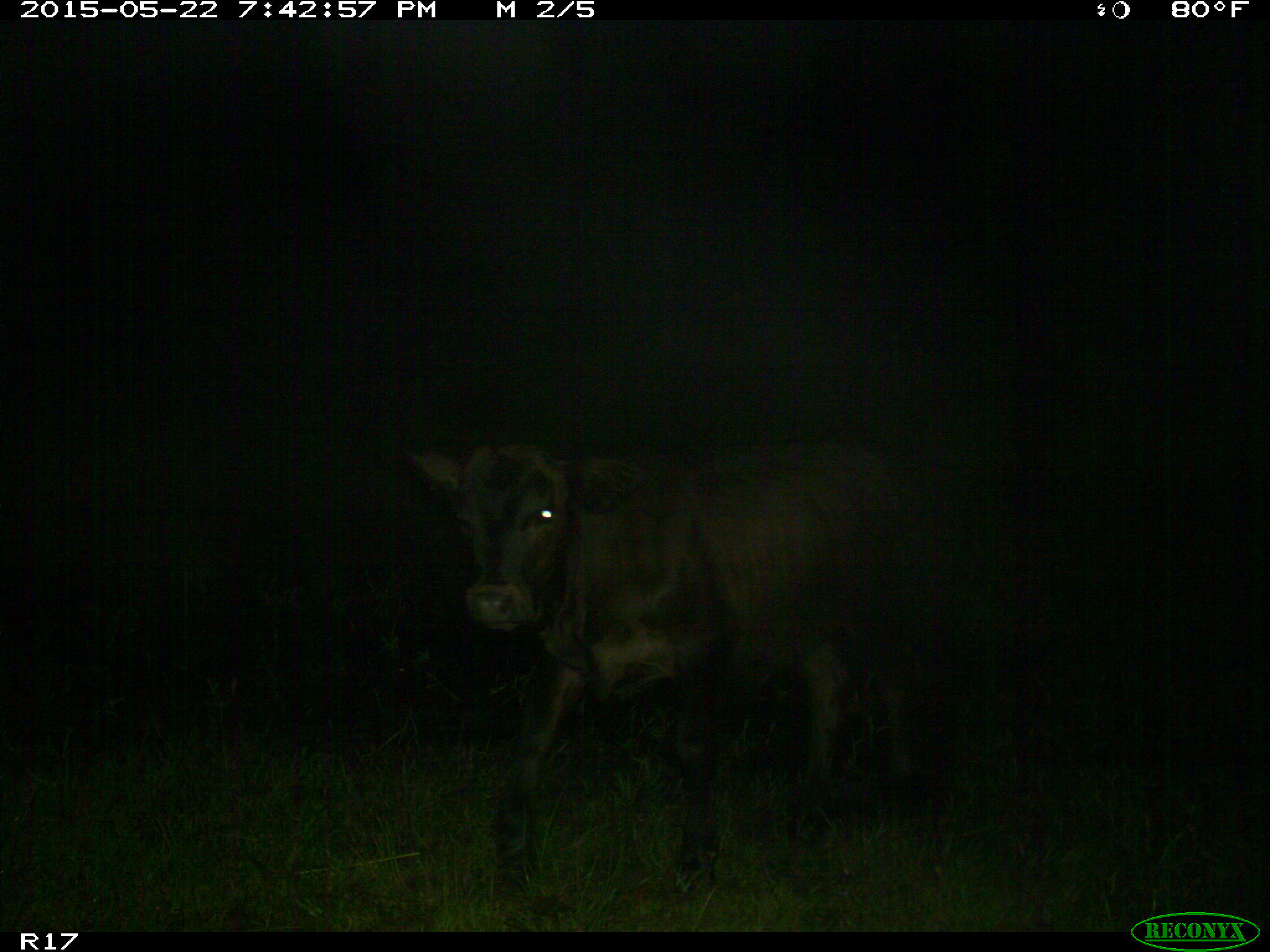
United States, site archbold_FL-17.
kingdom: Animalia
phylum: Chordata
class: Mammalia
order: Artiodactyla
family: Bovidae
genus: Bos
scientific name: Bos taurus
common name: domestic cow